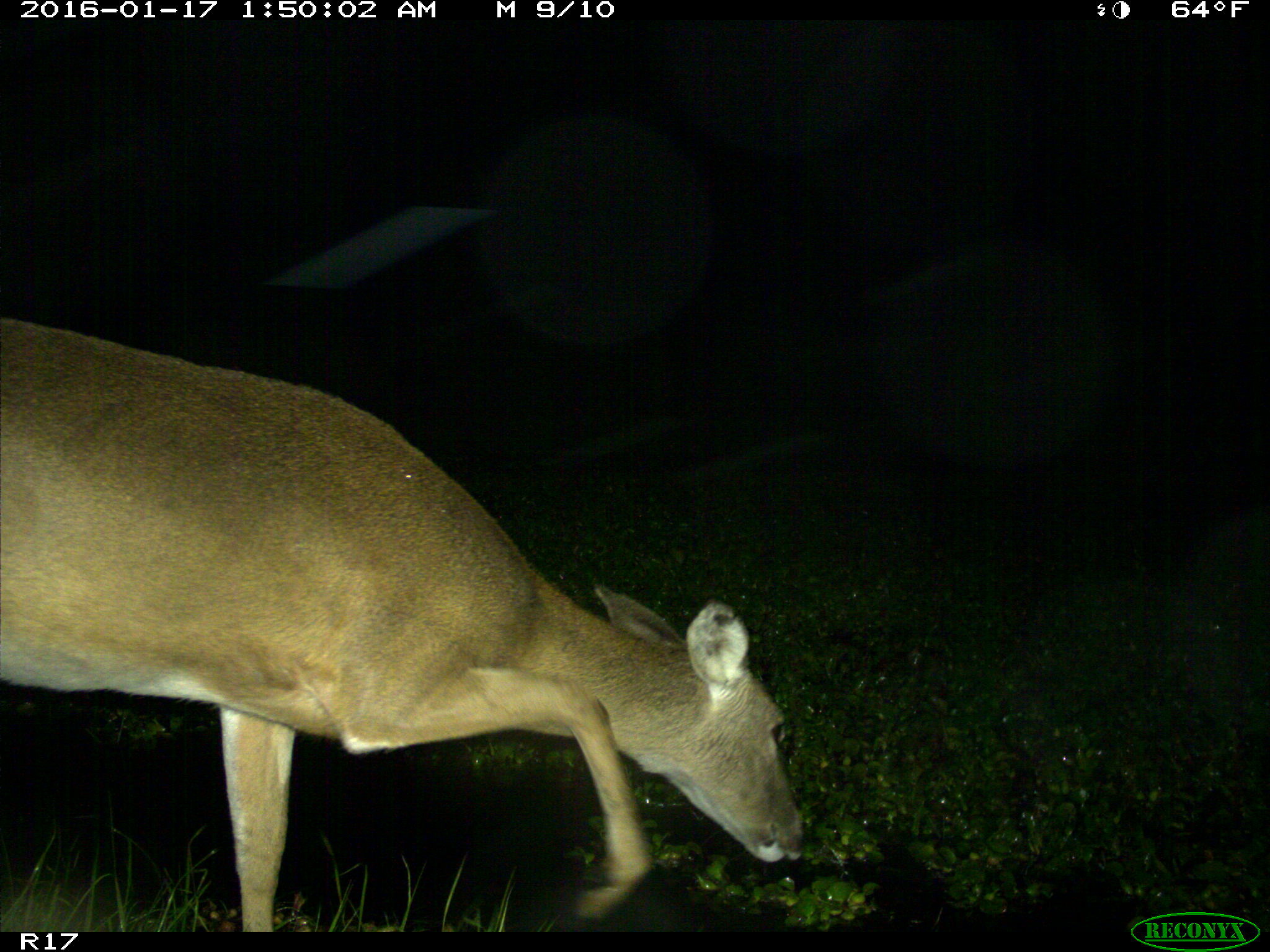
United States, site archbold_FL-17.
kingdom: Animalia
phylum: Chordata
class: Mammalia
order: Artiodactyla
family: Cervidae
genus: Odocoileus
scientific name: Odocoileus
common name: deer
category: unidentified deer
Unidentified deer (deer) (Odocoileus).